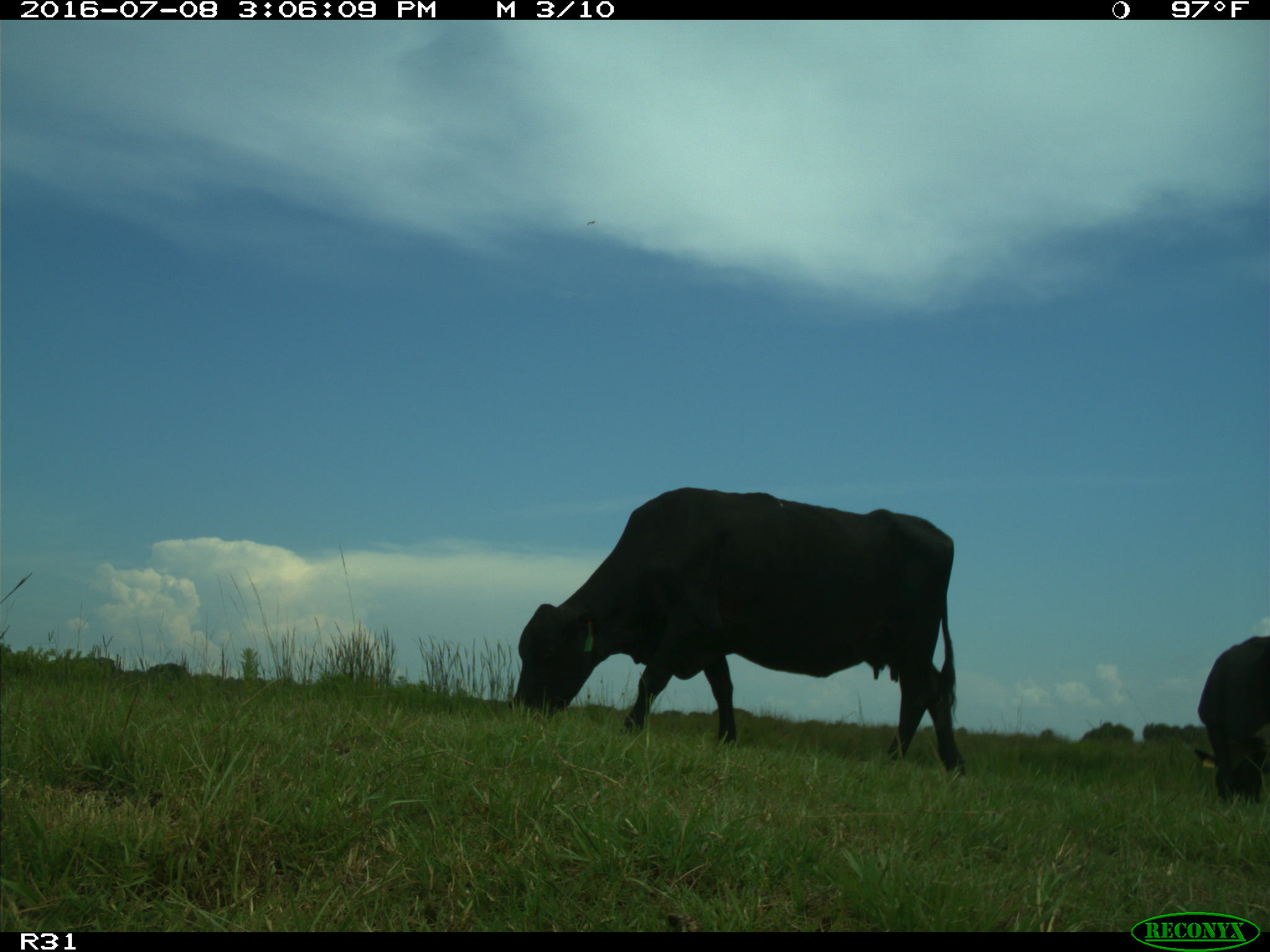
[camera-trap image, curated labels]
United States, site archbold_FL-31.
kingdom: Animalia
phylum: Chordata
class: Mammalia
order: Artiodactyla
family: Bovidae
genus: Bos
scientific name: Bos taurus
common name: domestic cow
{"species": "Bos taurus (domestic cow)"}